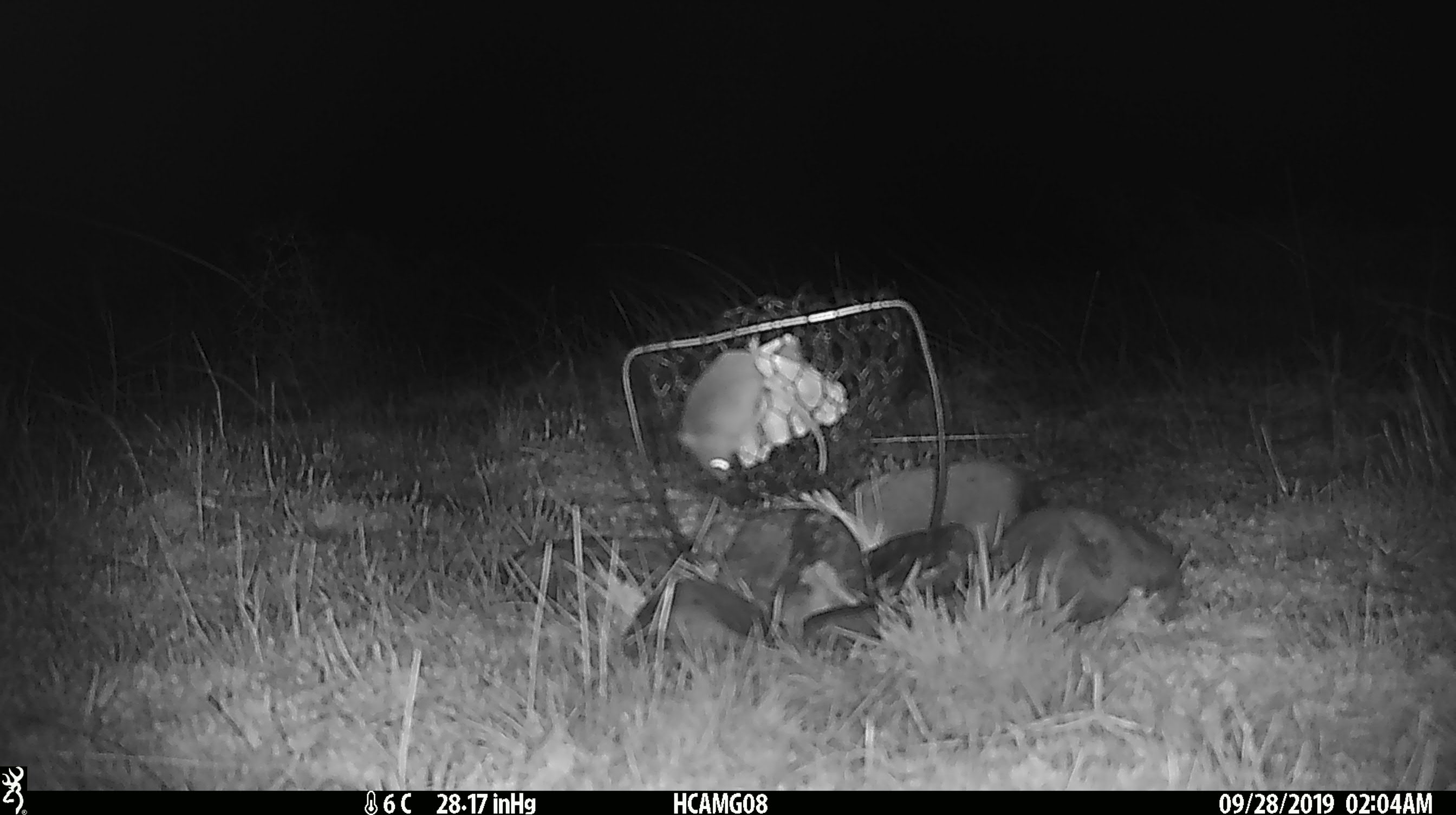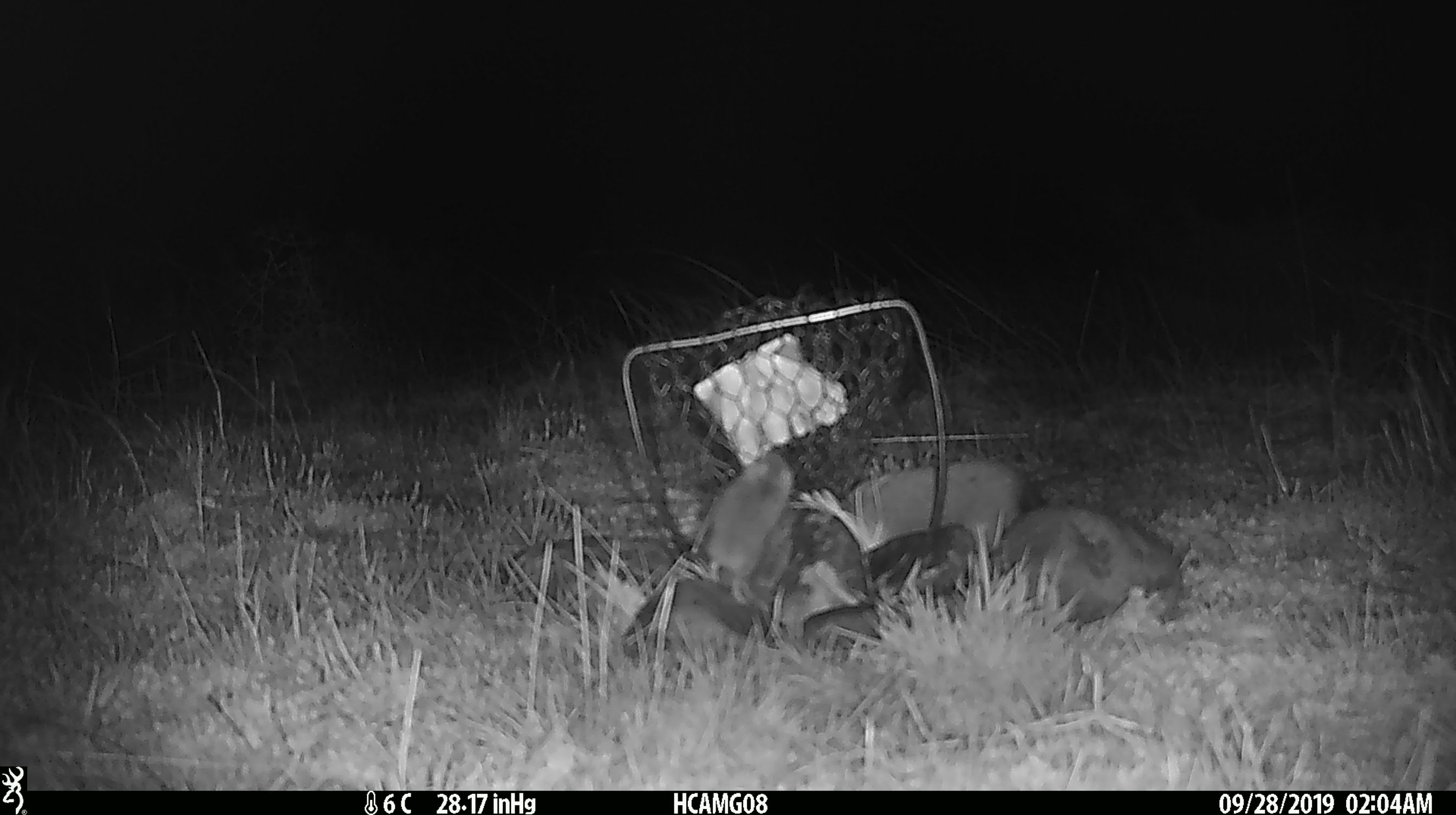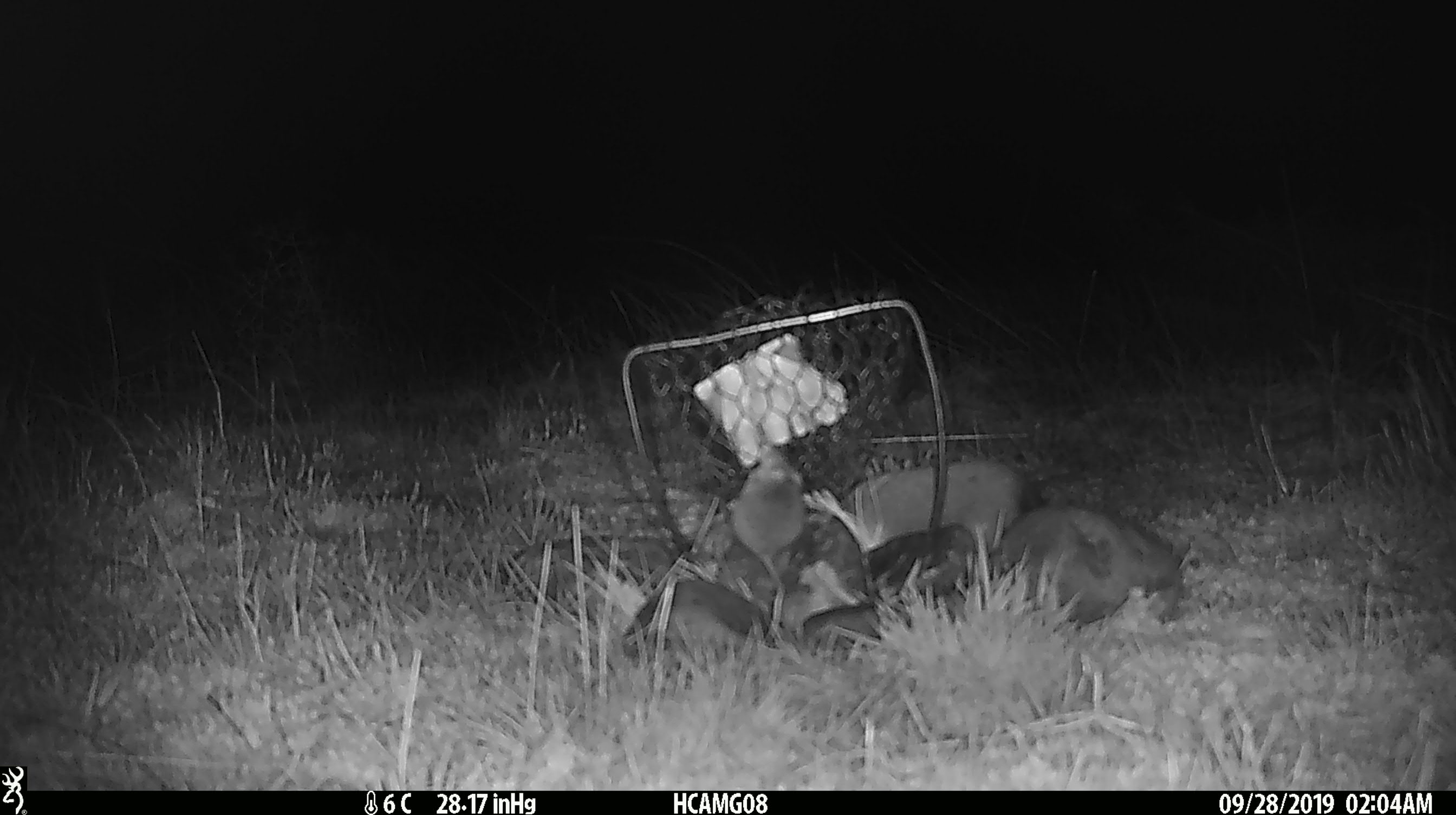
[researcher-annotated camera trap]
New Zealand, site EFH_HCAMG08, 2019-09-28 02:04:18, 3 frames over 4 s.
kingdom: Animalia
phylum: Chordata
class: Mammalia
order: Rodentia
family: Muridae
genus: Mus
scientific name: Mus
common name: mouse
Mouse (Mus).